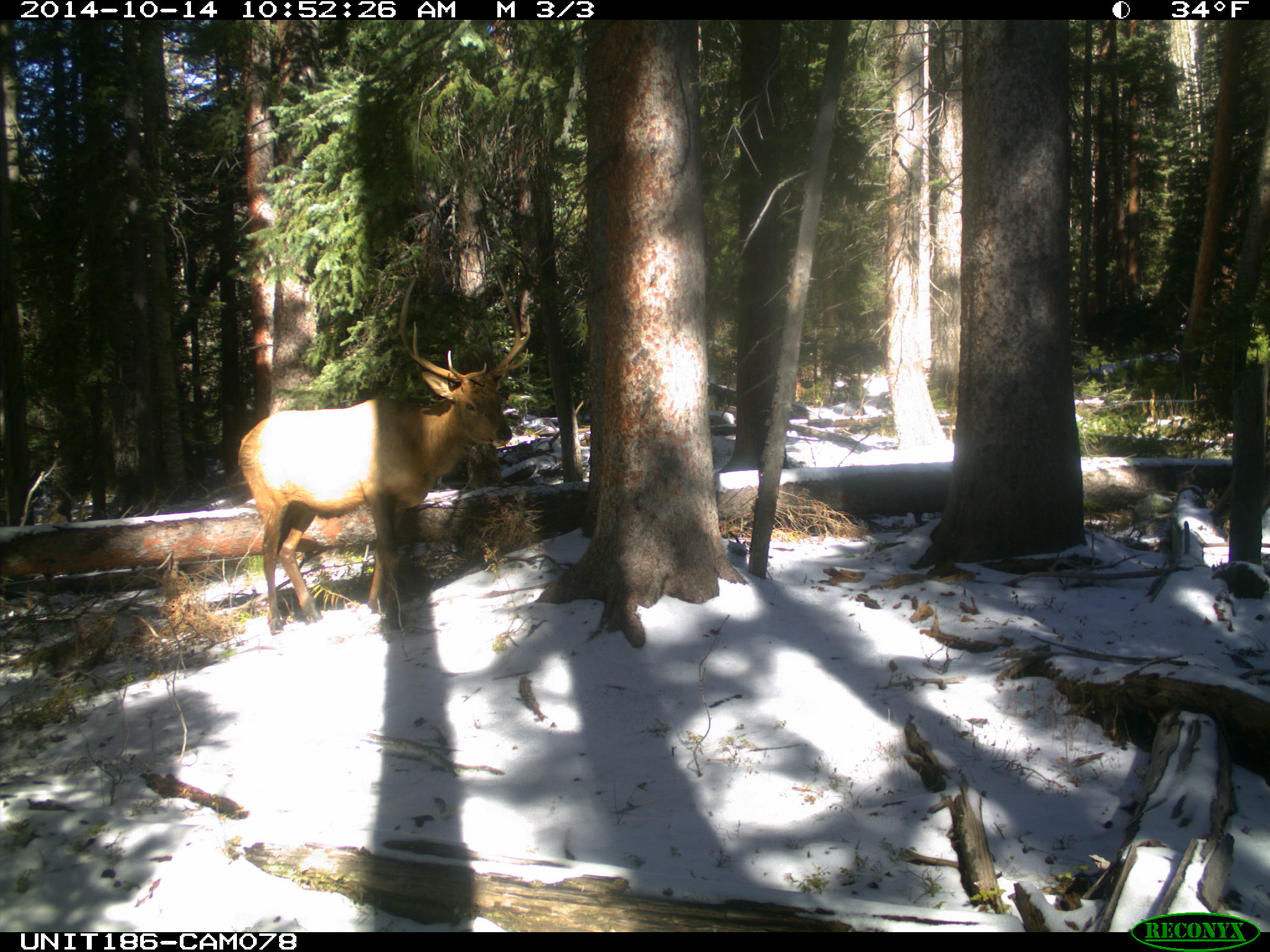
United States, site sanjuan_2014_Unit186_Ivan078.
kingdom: Animalia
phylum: Chordata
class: Mammalia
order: Artiodactyla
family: Cervidae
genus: Cervus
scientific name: Cervus elaphus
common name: red deer